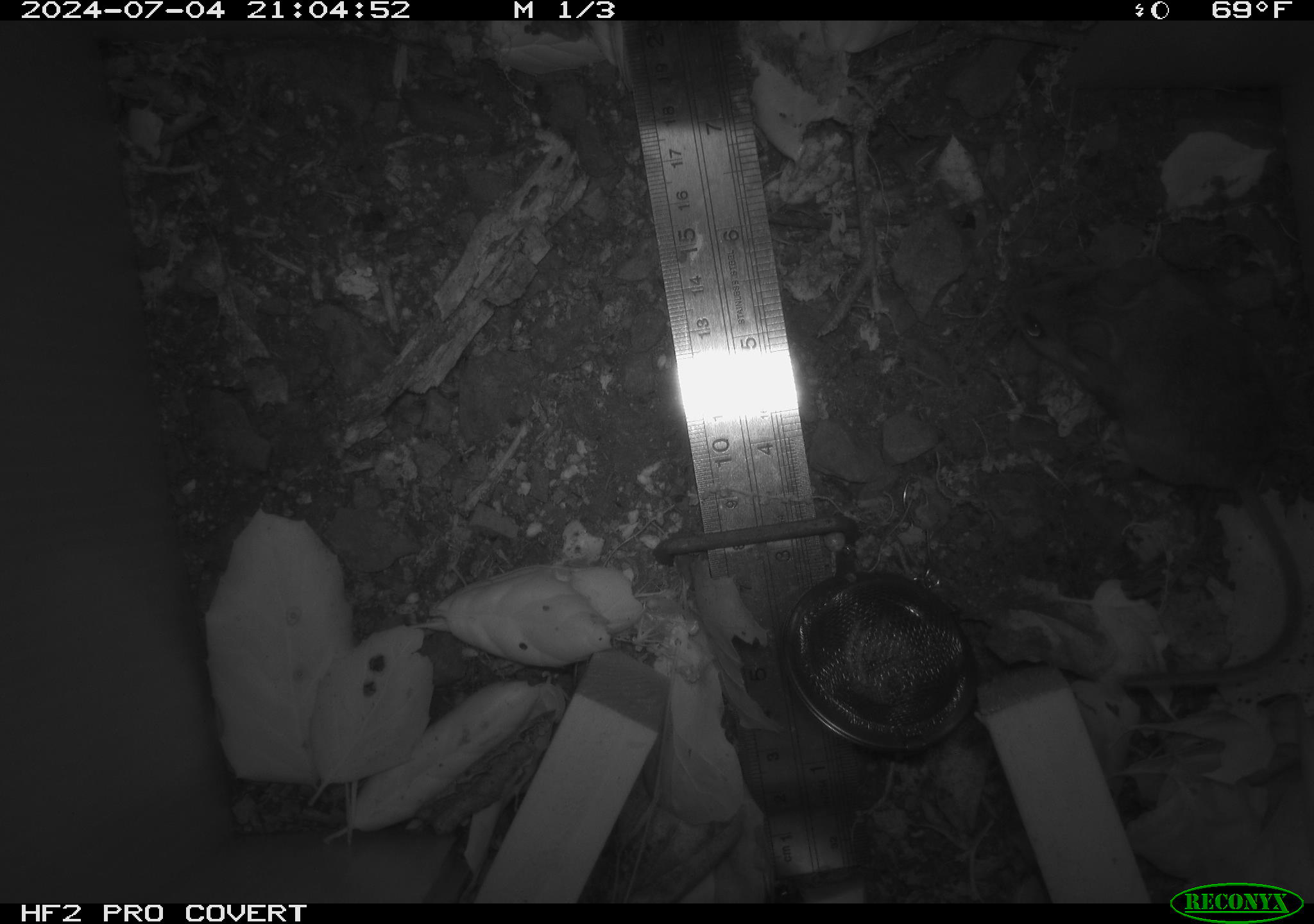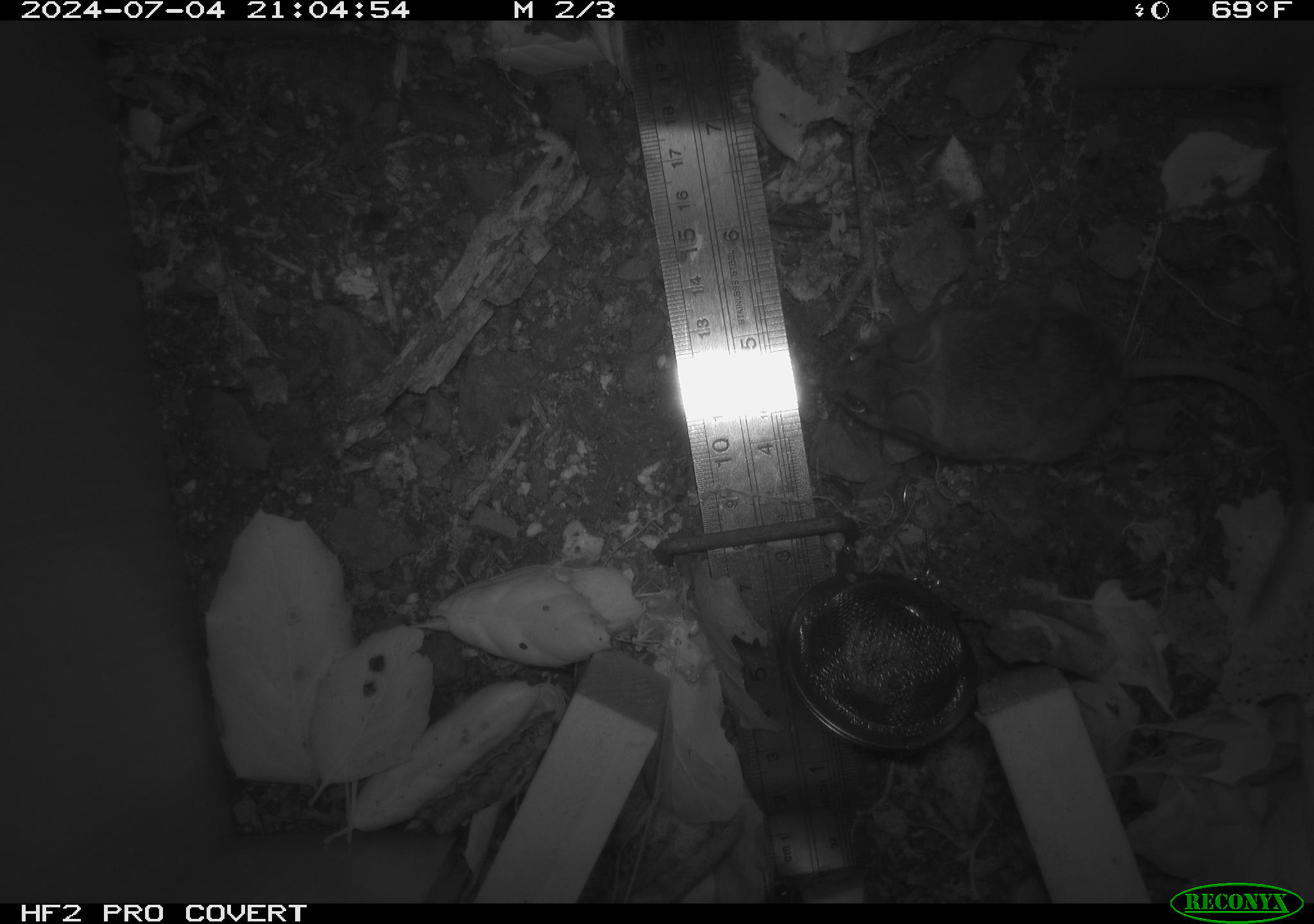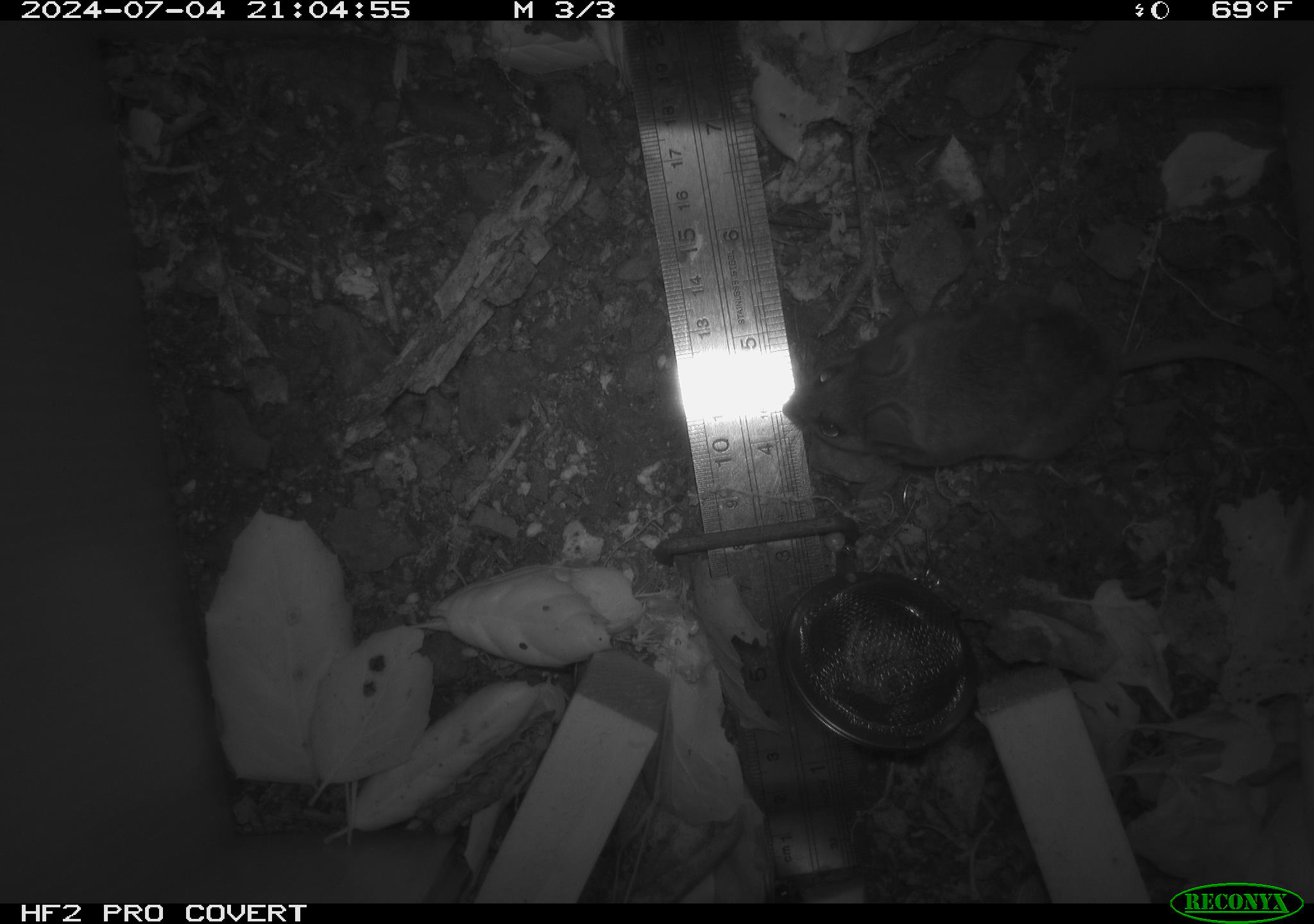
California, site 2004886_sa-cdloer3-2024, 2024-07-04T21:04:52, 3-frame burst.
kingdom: Animalia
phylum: Chordata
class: Mammalia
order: Rodentia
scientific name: Rodentia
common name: rodent